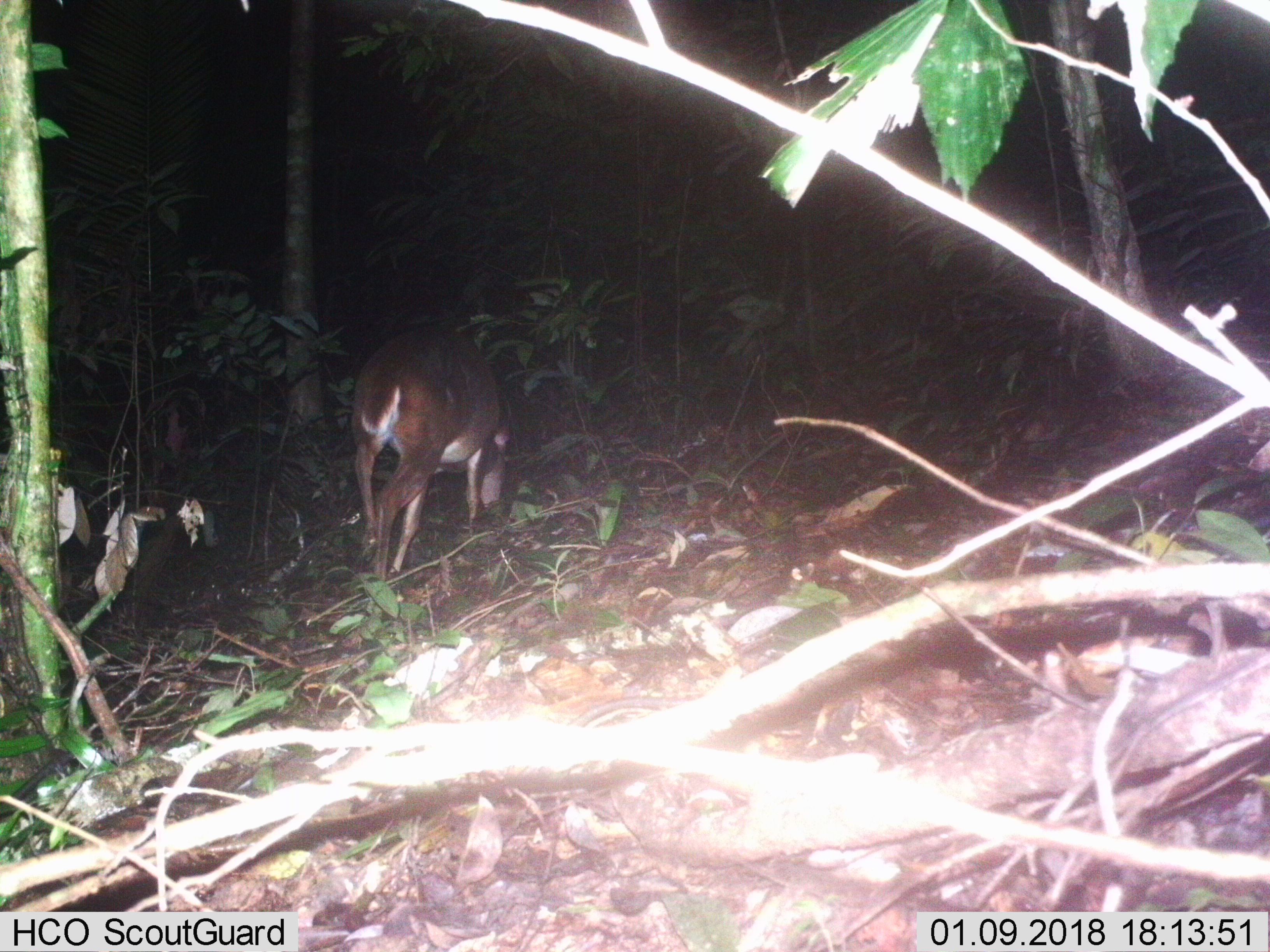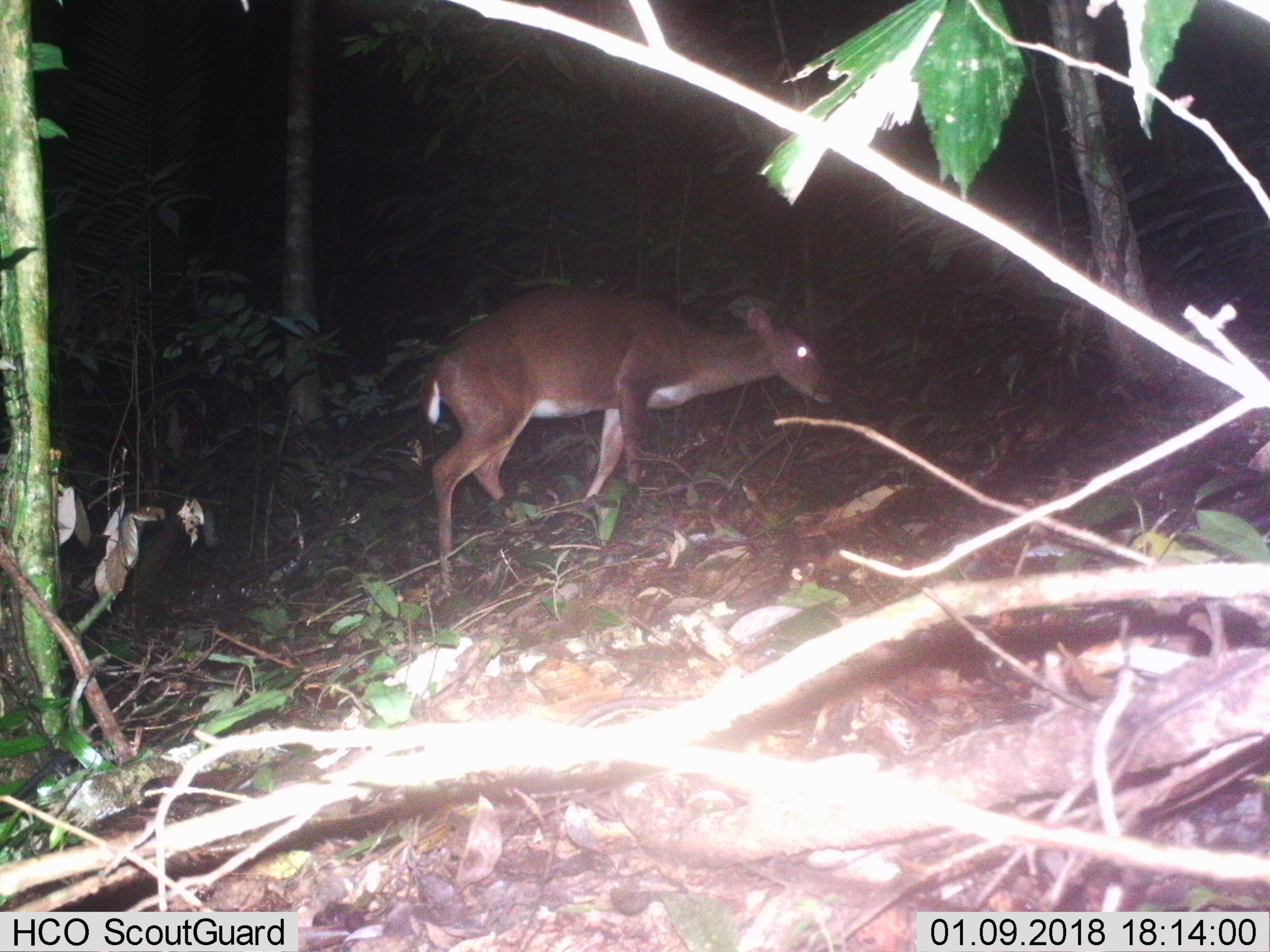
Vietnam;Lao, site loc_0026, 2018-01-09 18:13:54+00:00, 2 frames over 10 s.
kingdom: Animalia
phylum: Chordata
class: Mammalia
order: Artiodactyla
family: Cervidae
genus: Muntiacus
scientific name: Muntiacus vuquangensis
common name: large-antlered muntjac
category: large antlered muntjac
Large antlered muntjac (large-antlered muntjac) (Muntiacus vuquangensis). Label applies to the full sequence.